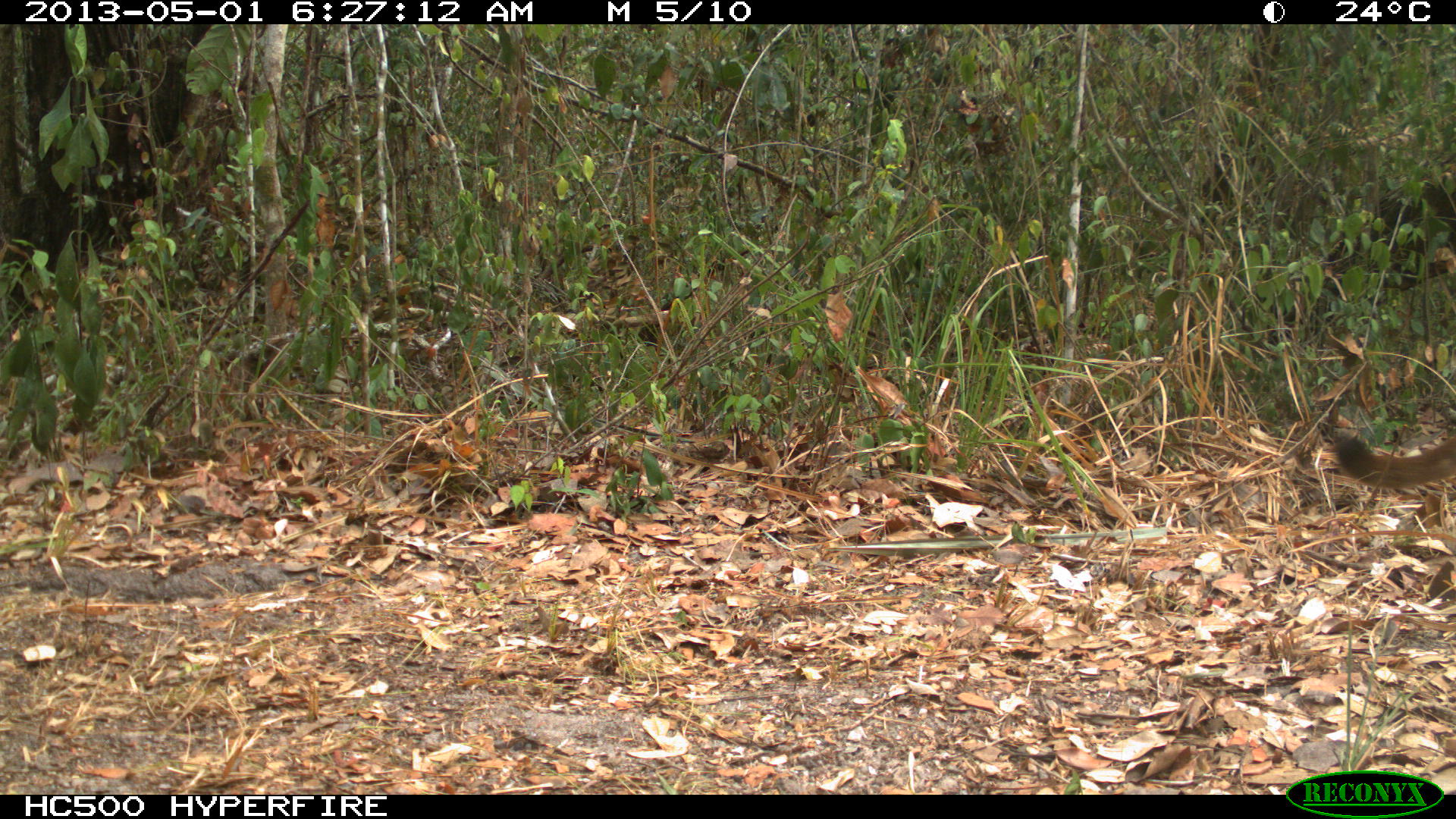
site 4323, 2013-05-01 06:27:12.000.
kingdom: Animalia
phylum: Chordata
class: Mammalia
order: Carnivora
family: Felidae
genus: Puma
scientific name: Puma concolor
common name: mountain lion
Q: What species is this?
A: Puma concolor (mountain lion).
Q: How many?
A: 1.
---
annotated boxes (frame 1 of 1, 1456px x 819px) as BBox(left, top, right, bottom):
puma concolor: BBox(1334, 434, 1456, 488)